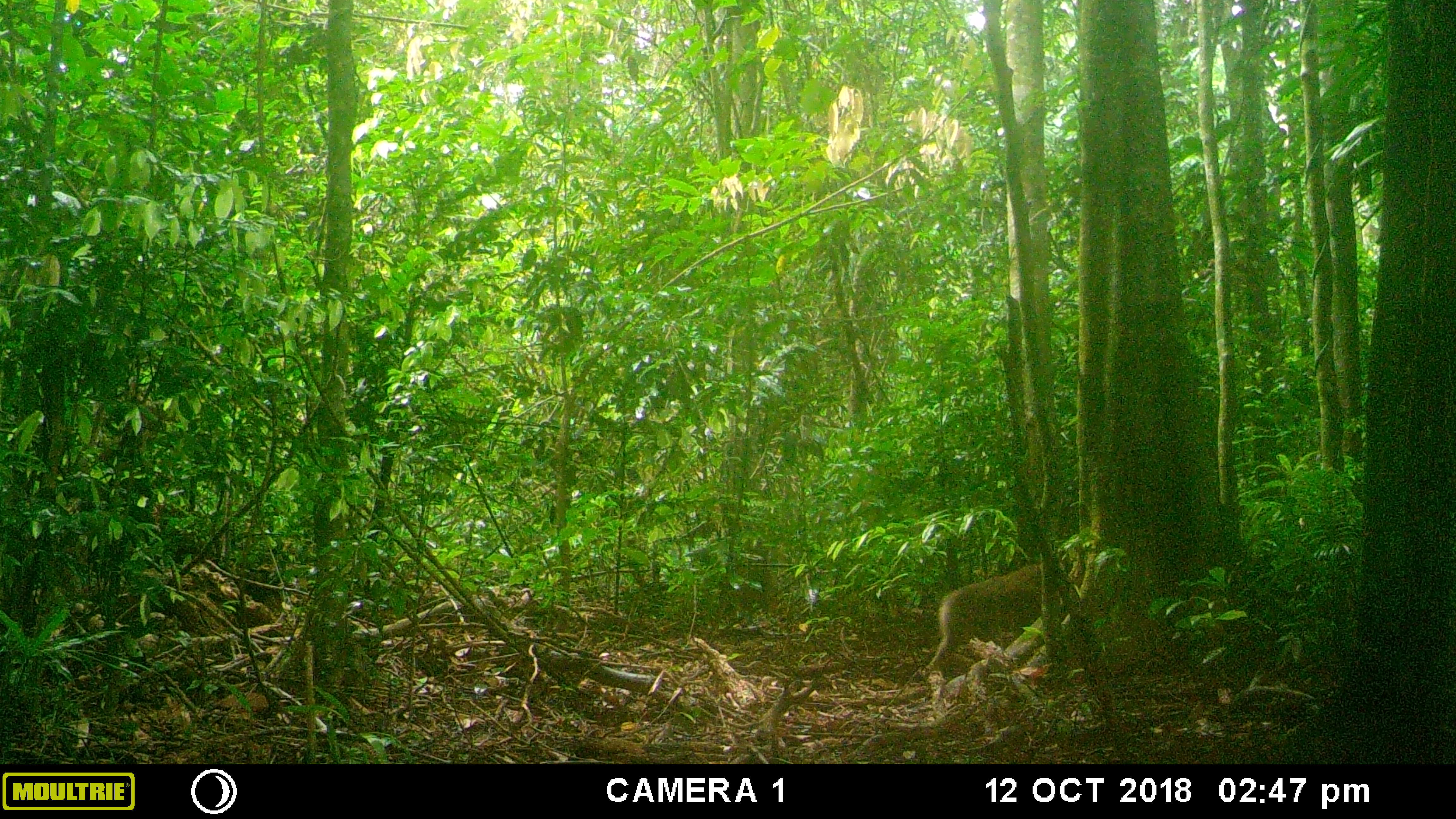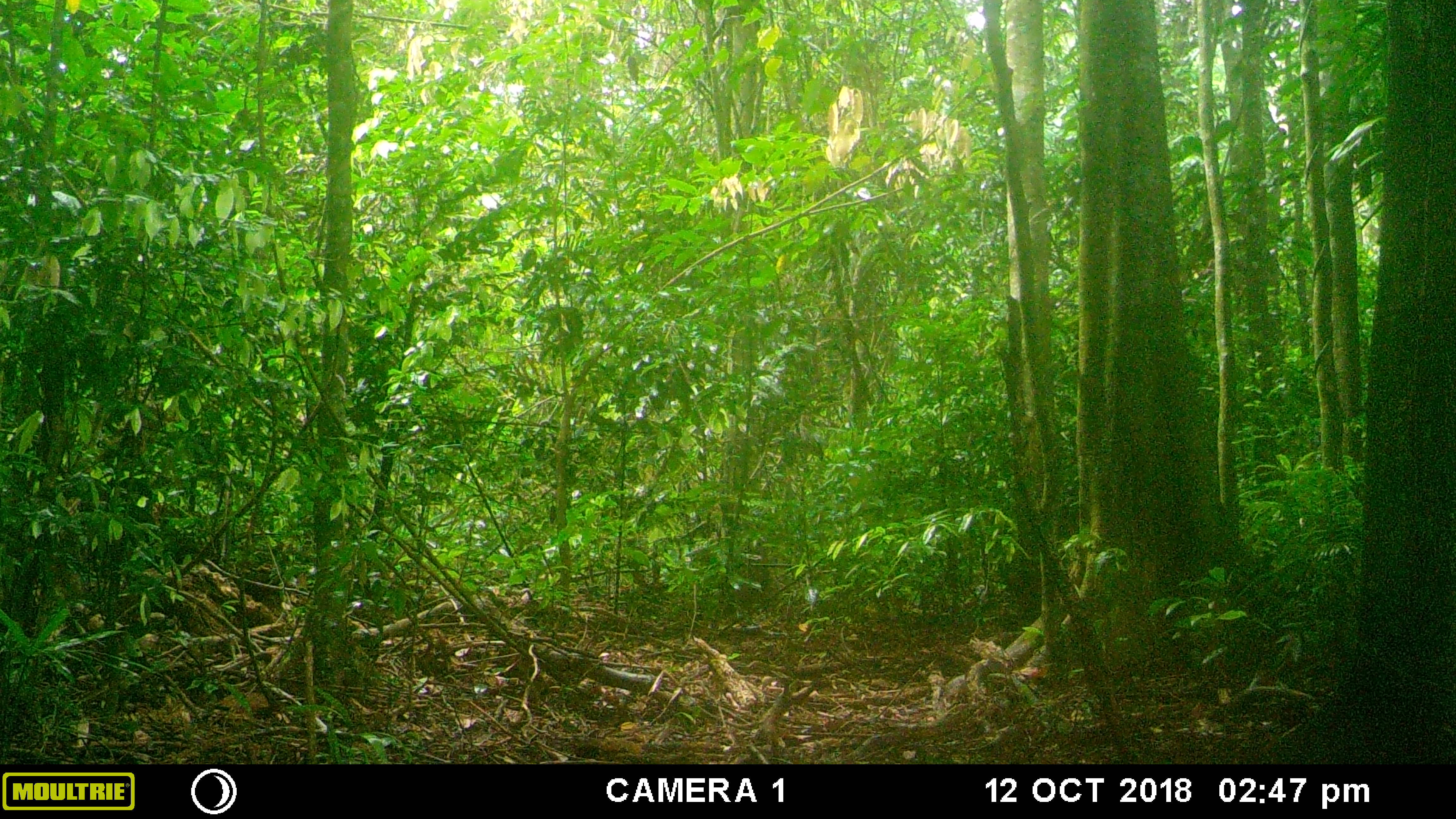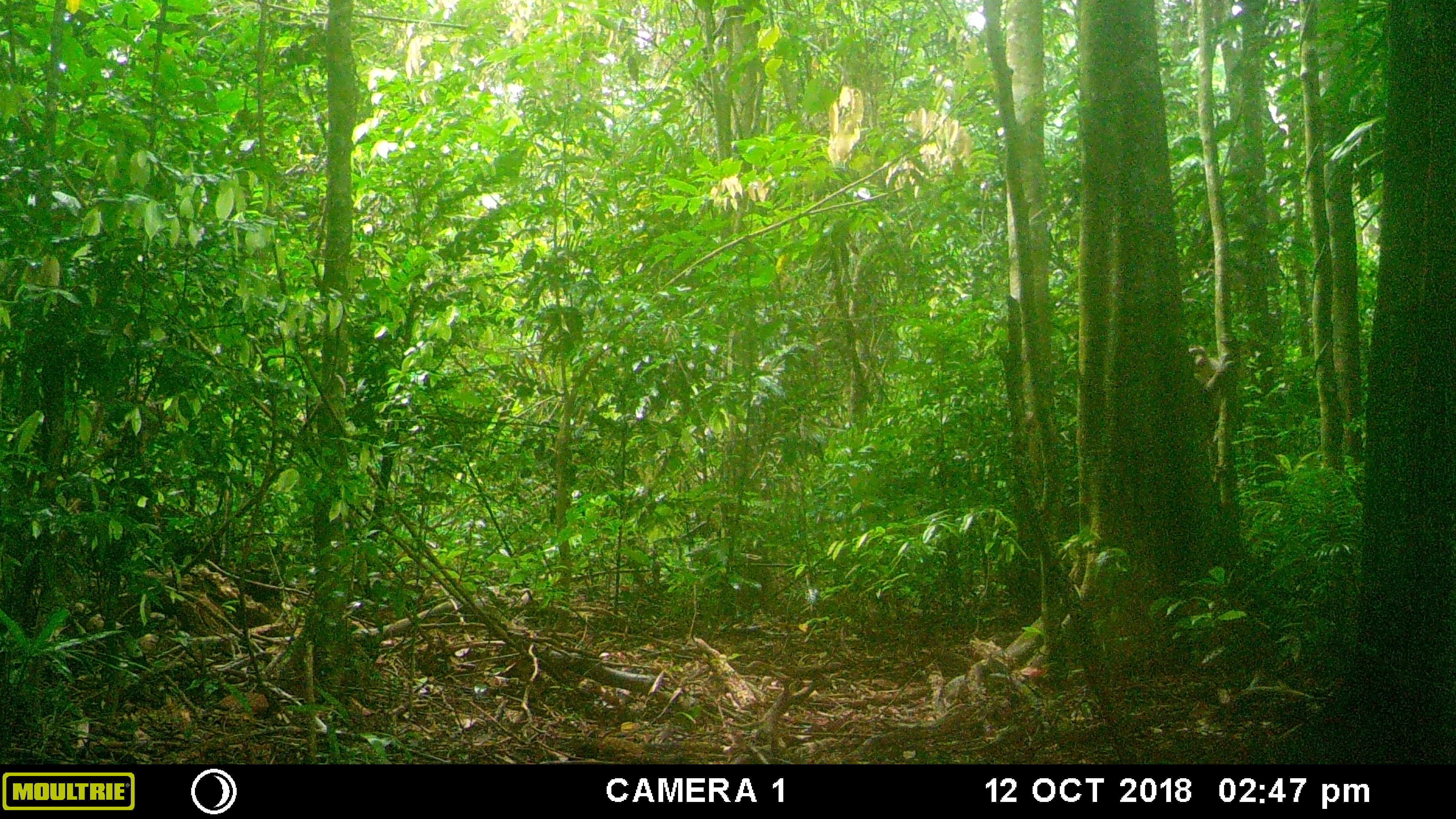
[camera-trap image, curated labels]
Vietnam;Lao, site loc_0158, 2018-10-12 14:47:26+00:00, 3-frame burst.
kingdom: Animalia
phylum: Chordata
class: Mammalia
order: Primates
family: Cercopithecidae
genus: Macaca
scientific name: Macaca nemestrina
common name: pig-tailed macaque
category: pig tailed macaque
Pig tailed macaque (pig-tailed macaque) (Macaca nemestrina). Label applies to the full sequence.